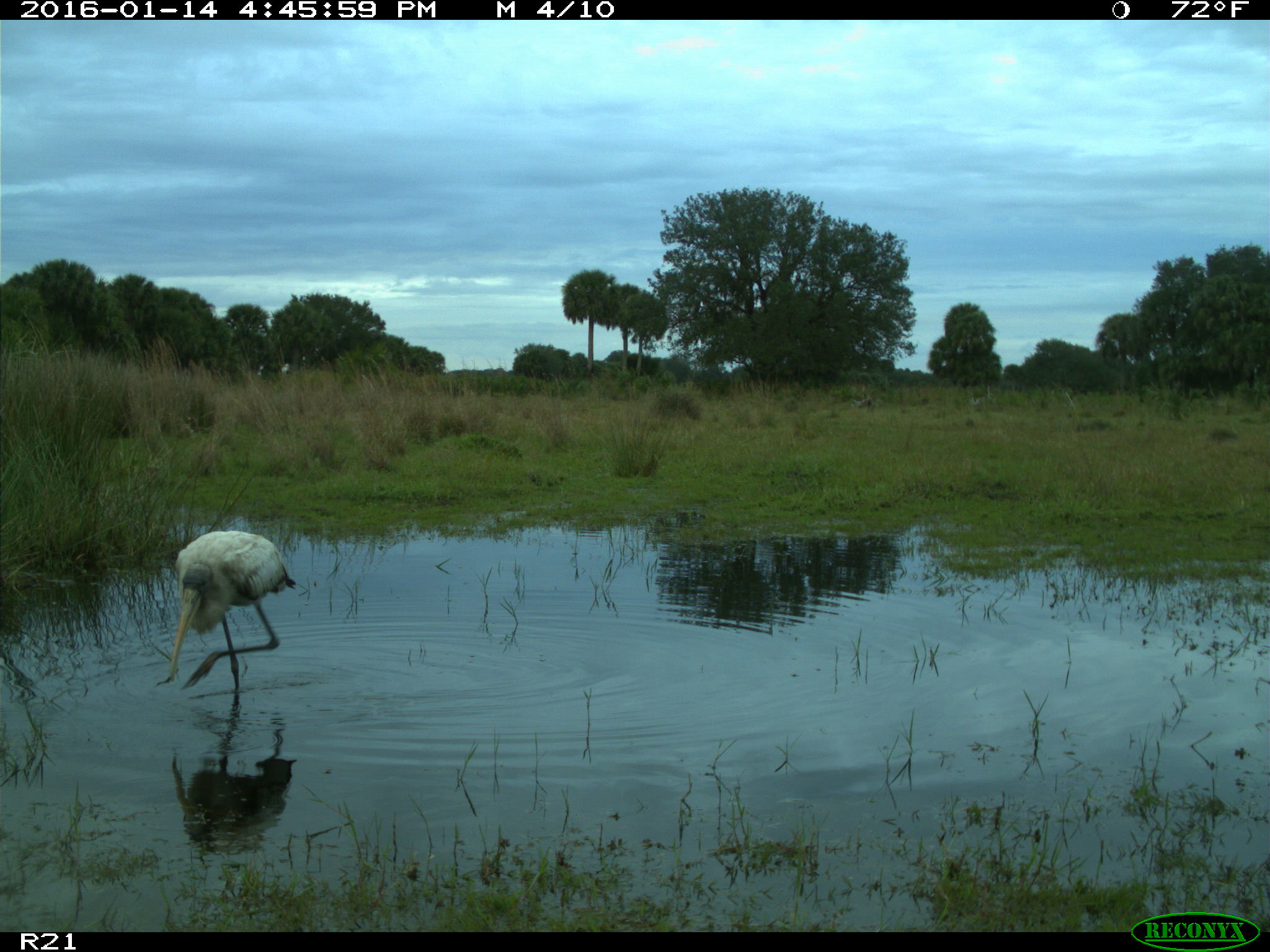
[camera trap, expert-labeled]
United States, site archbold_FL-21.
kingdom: Animalia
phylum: Chordata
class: Aves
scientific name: Aves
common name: birds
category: unidentified bird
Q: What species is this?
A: Unidentified bird (birds) (Aves).